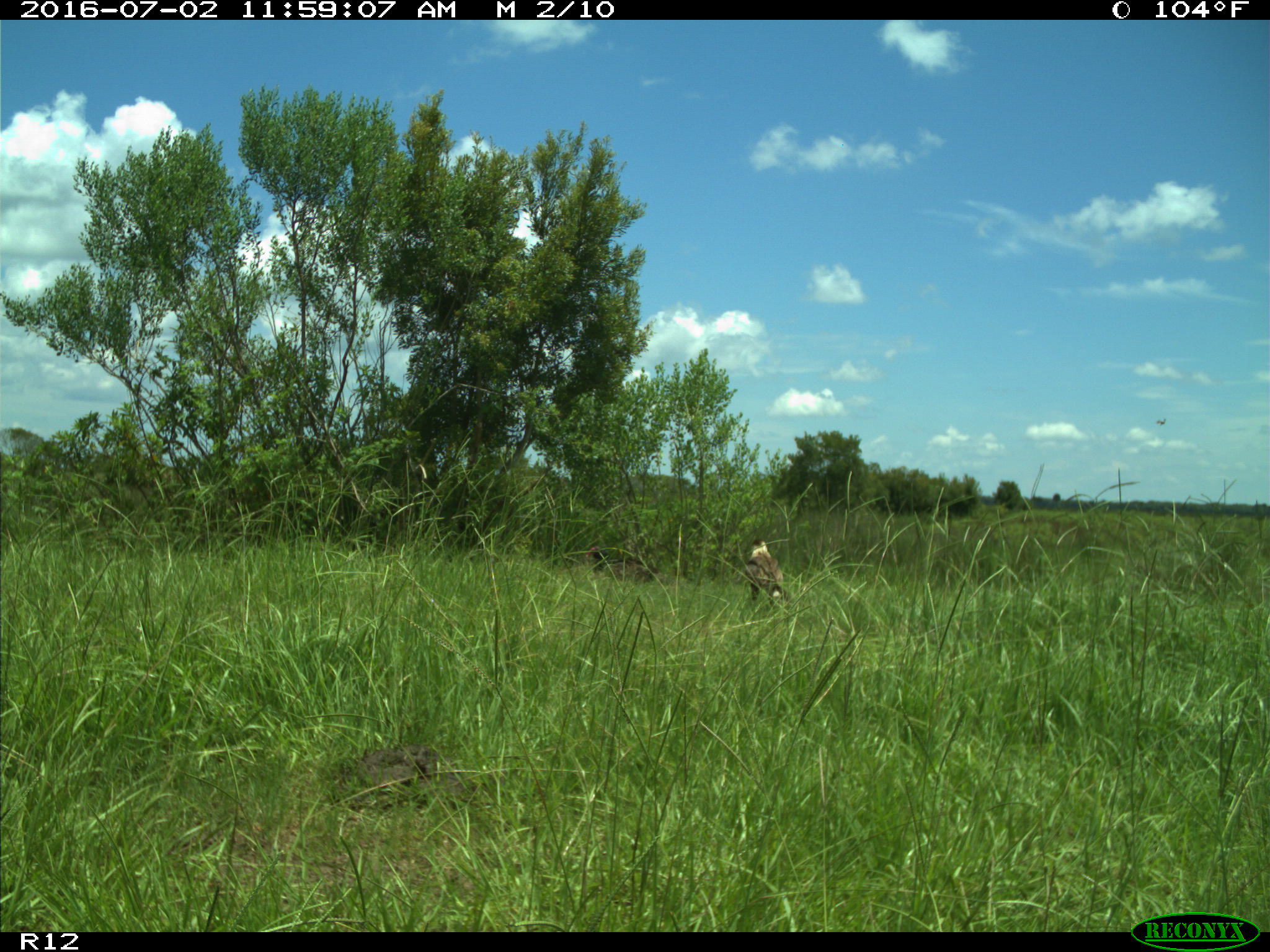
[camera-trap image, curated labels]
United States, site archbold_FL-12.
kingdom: Animalia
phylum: Chordata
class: Aves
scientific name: Aves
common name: birds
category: unidentified bird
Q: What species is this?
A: Unidentified bird (birds) (Aves).